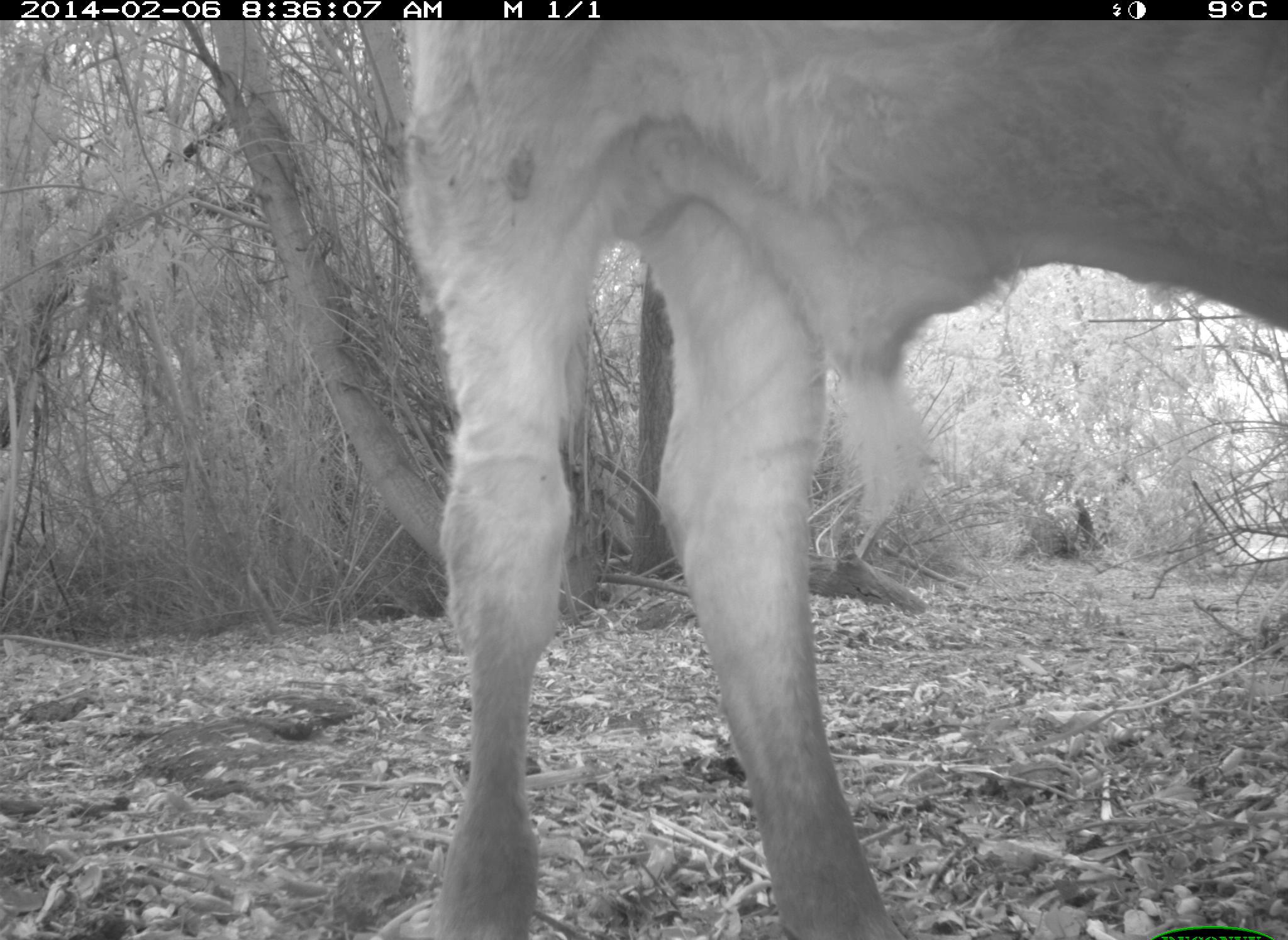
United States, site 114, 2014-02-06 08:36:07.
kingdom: Animalia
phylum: Chordata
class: Mammalia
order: Artiodactyla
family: Bovidae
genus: Bos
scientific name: Bos taurus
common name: cow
Cow (Bos taurus).